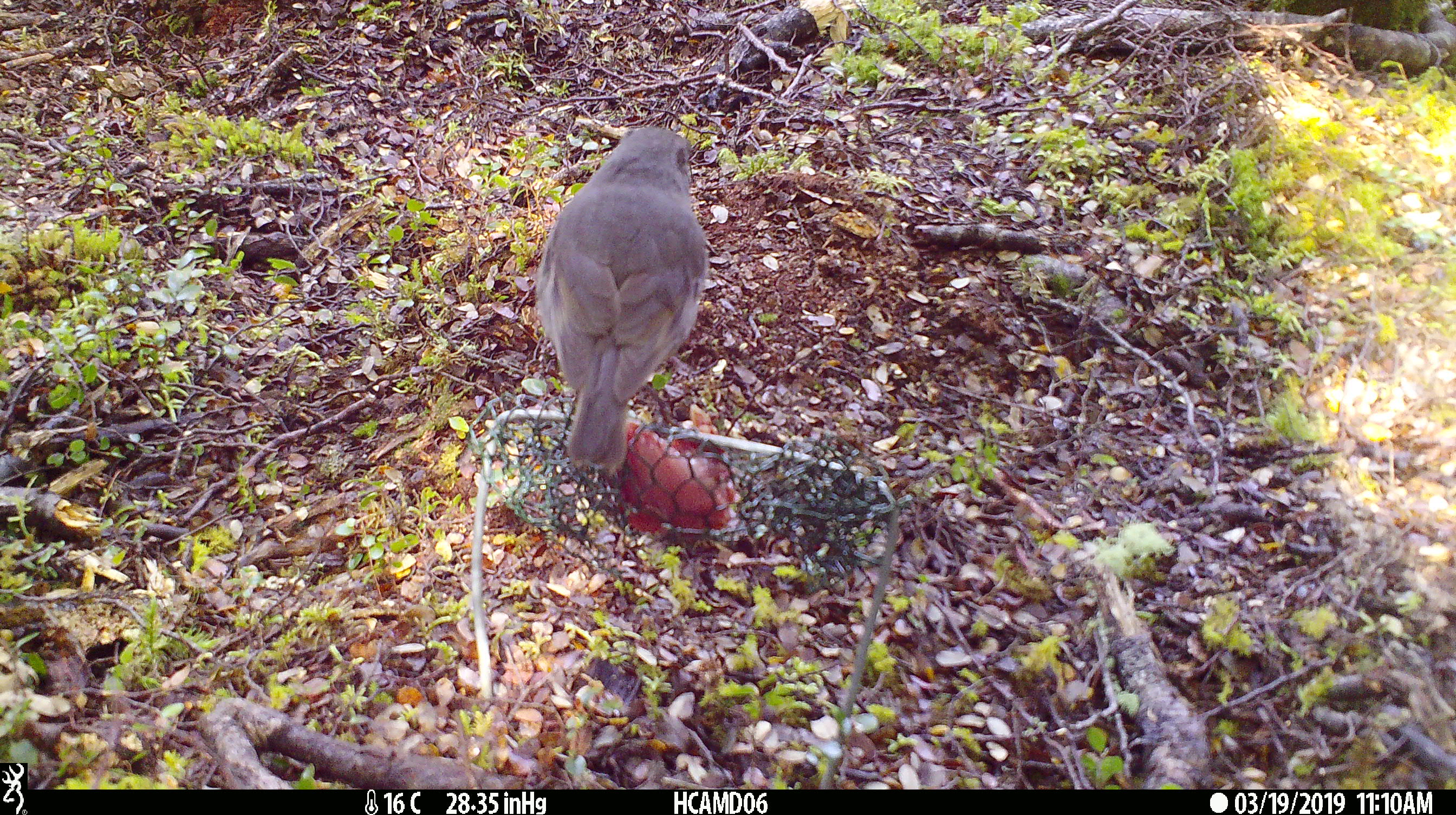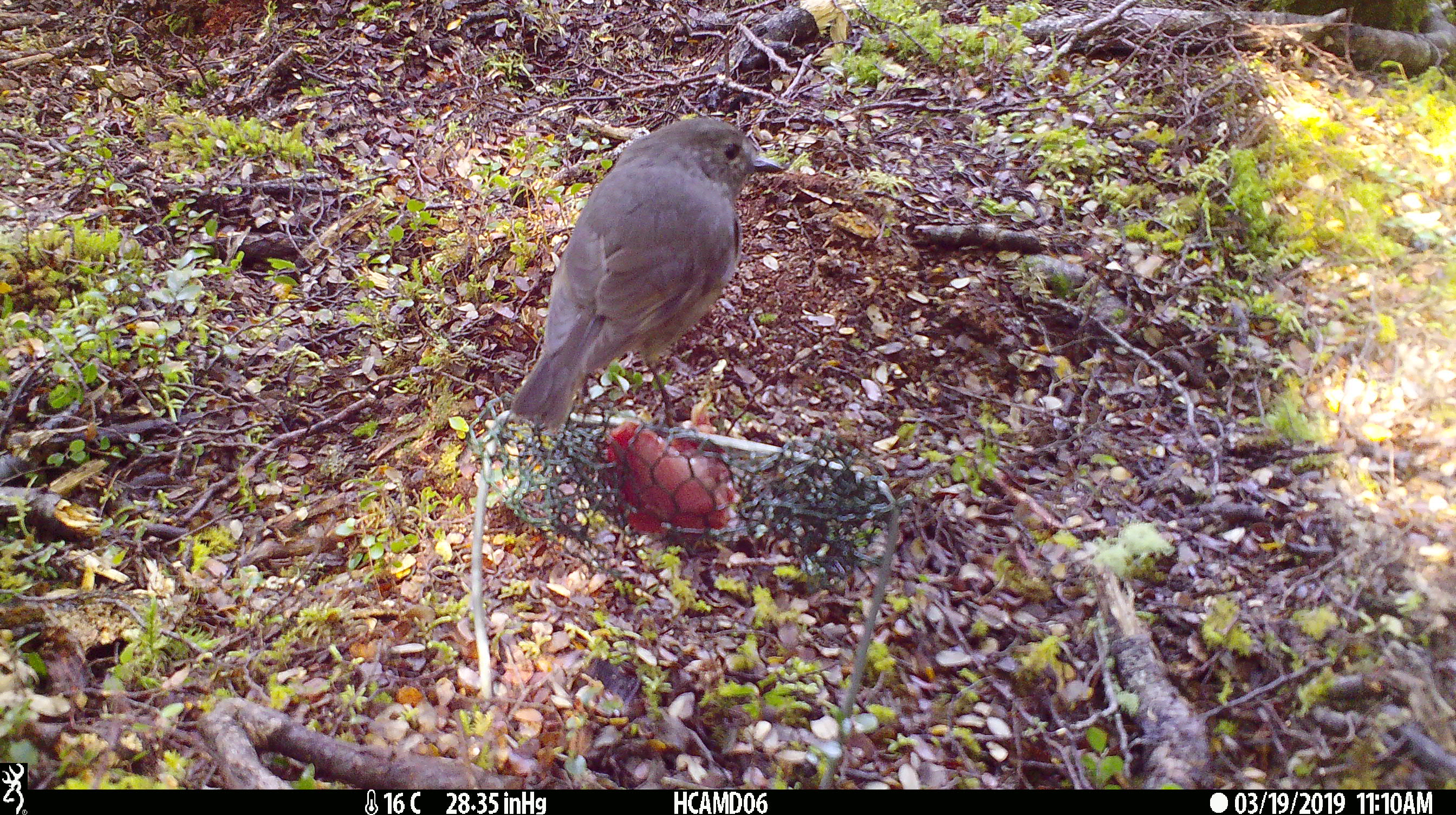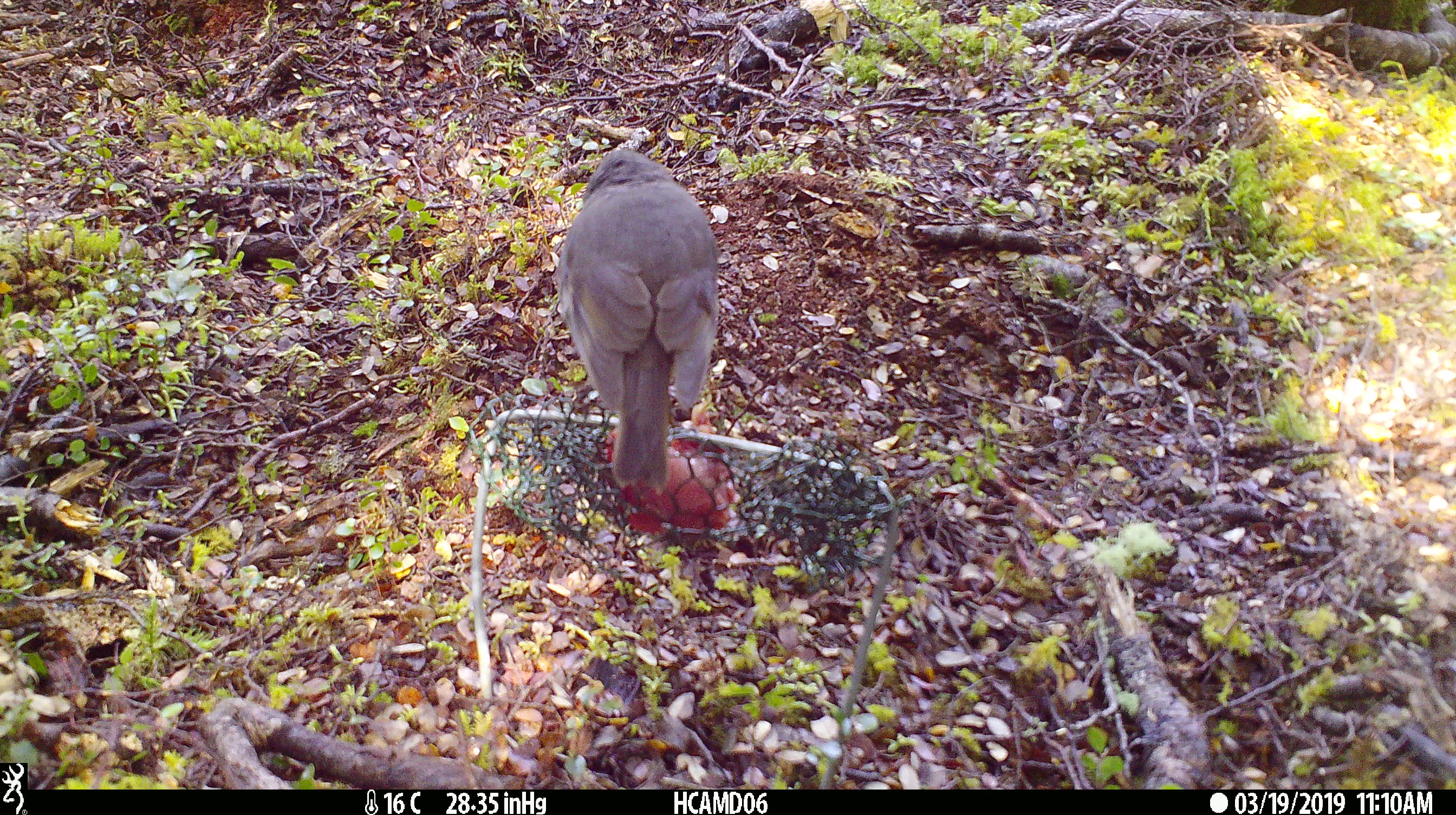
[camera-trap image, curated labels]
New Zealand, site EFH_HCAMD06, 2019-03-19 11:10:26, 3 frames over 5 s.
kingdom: Animalia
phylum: Chordata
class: Aves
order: Passeriformes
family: Petroicidae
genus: Petroica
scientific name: Petroica australis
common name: new zealand robin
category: robin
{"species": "robin (new zealand robin) (Petroica australis)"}